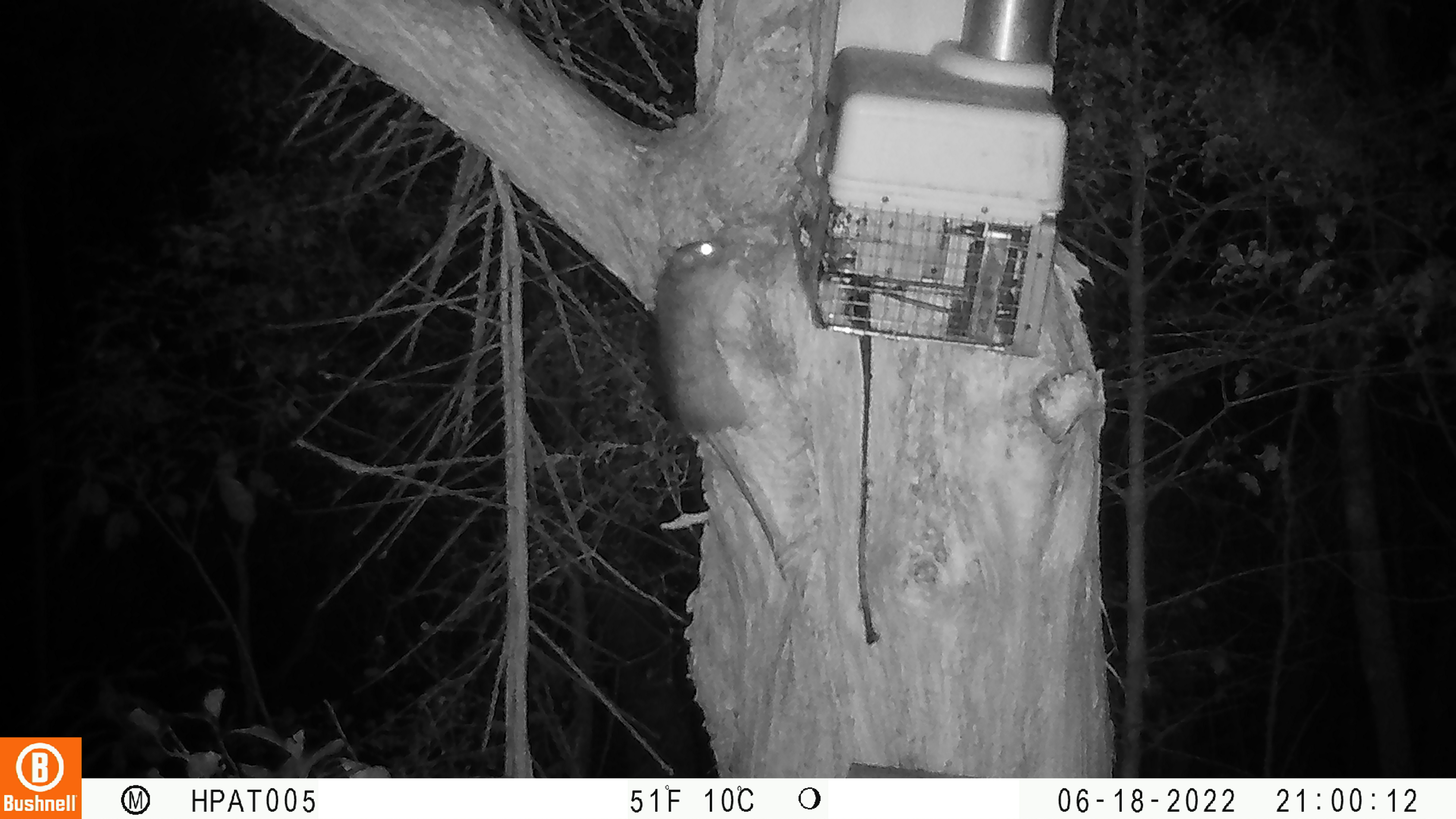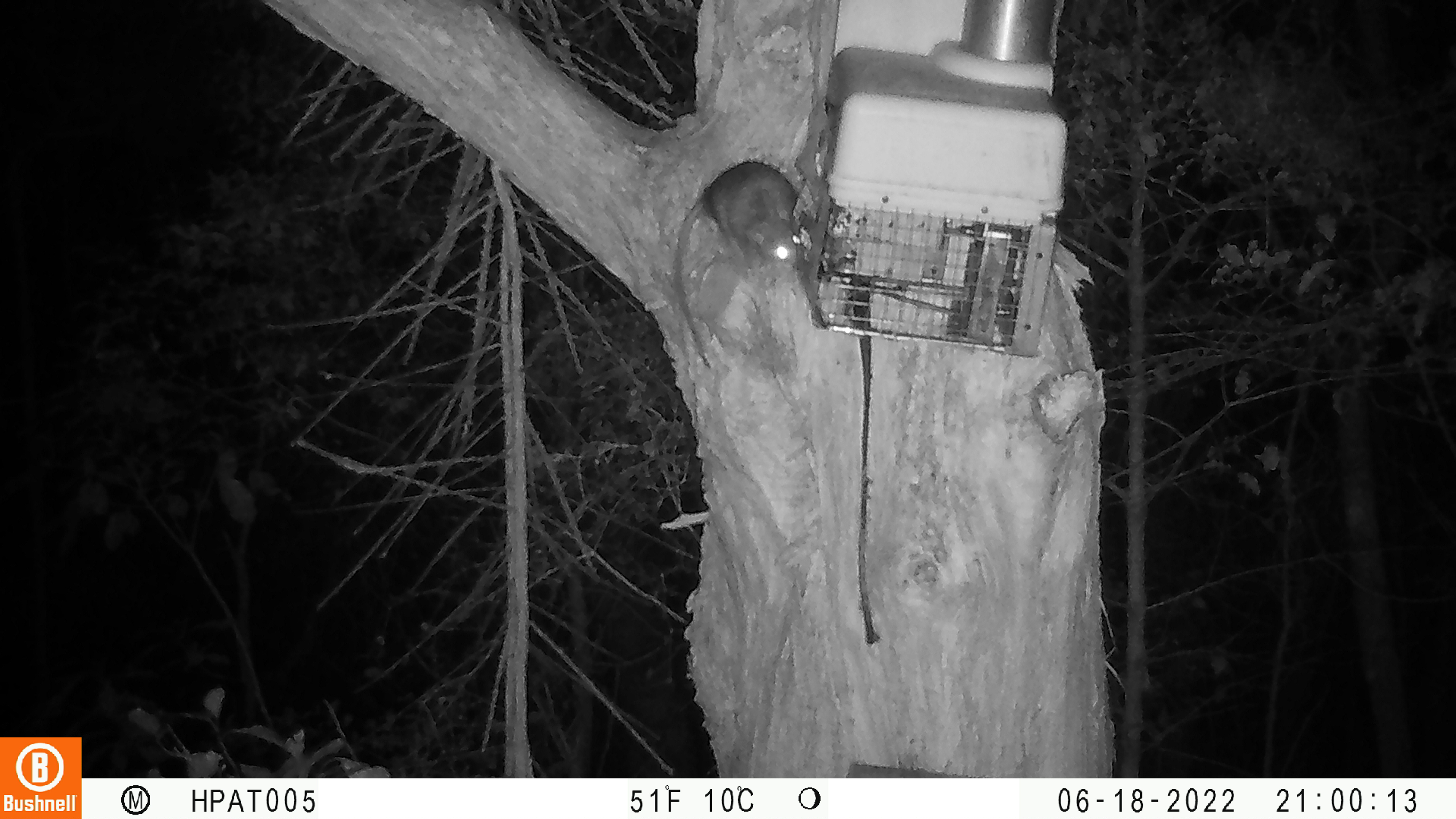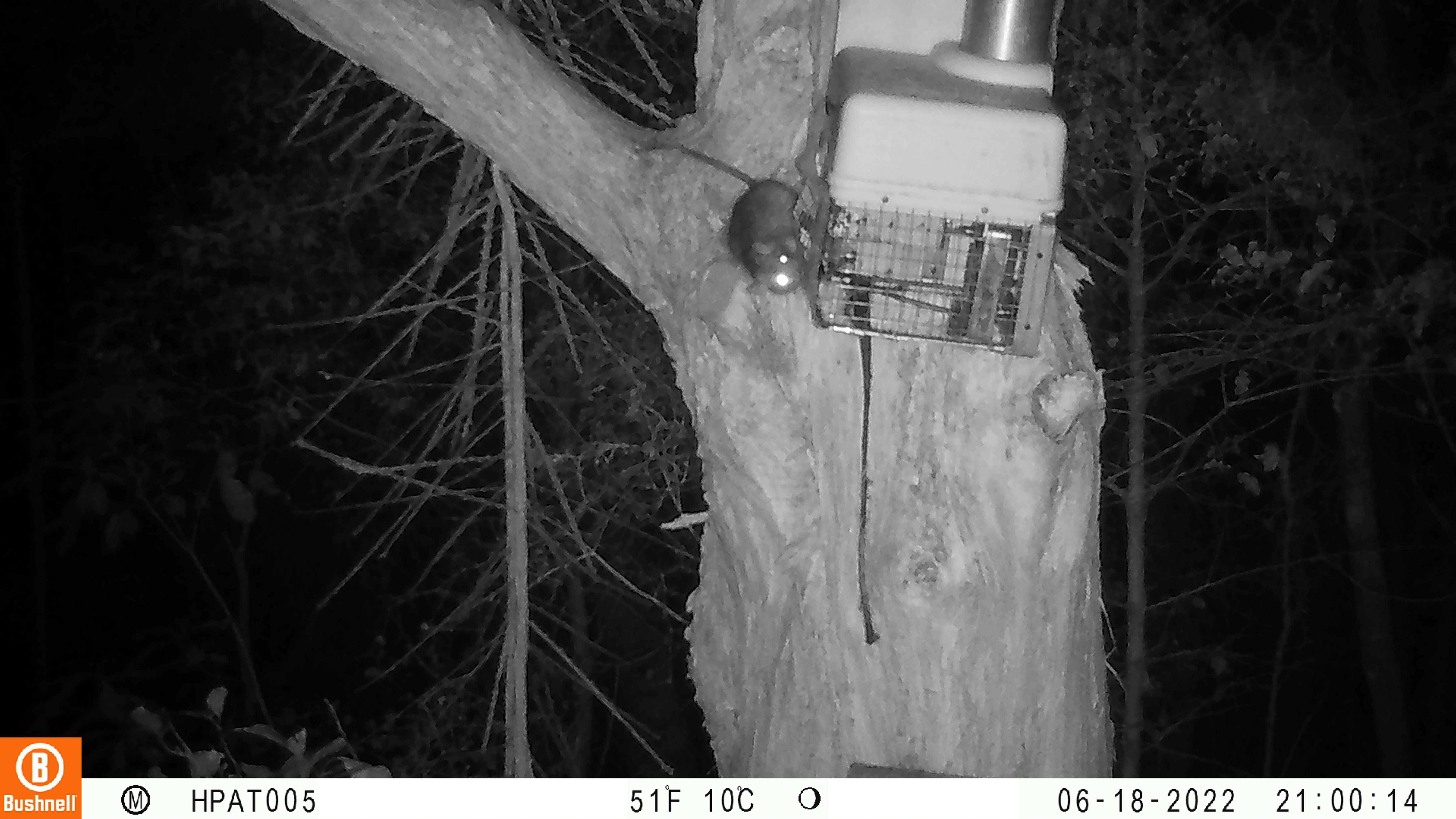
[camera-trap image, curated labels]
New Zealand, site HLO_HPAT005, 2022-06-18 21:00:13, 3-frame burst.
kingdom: Animalia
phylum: Chordata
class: Mammalia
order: Rodentia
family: Muridae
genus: Rattus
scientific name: Rattus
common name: rat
Rat (Rattus).